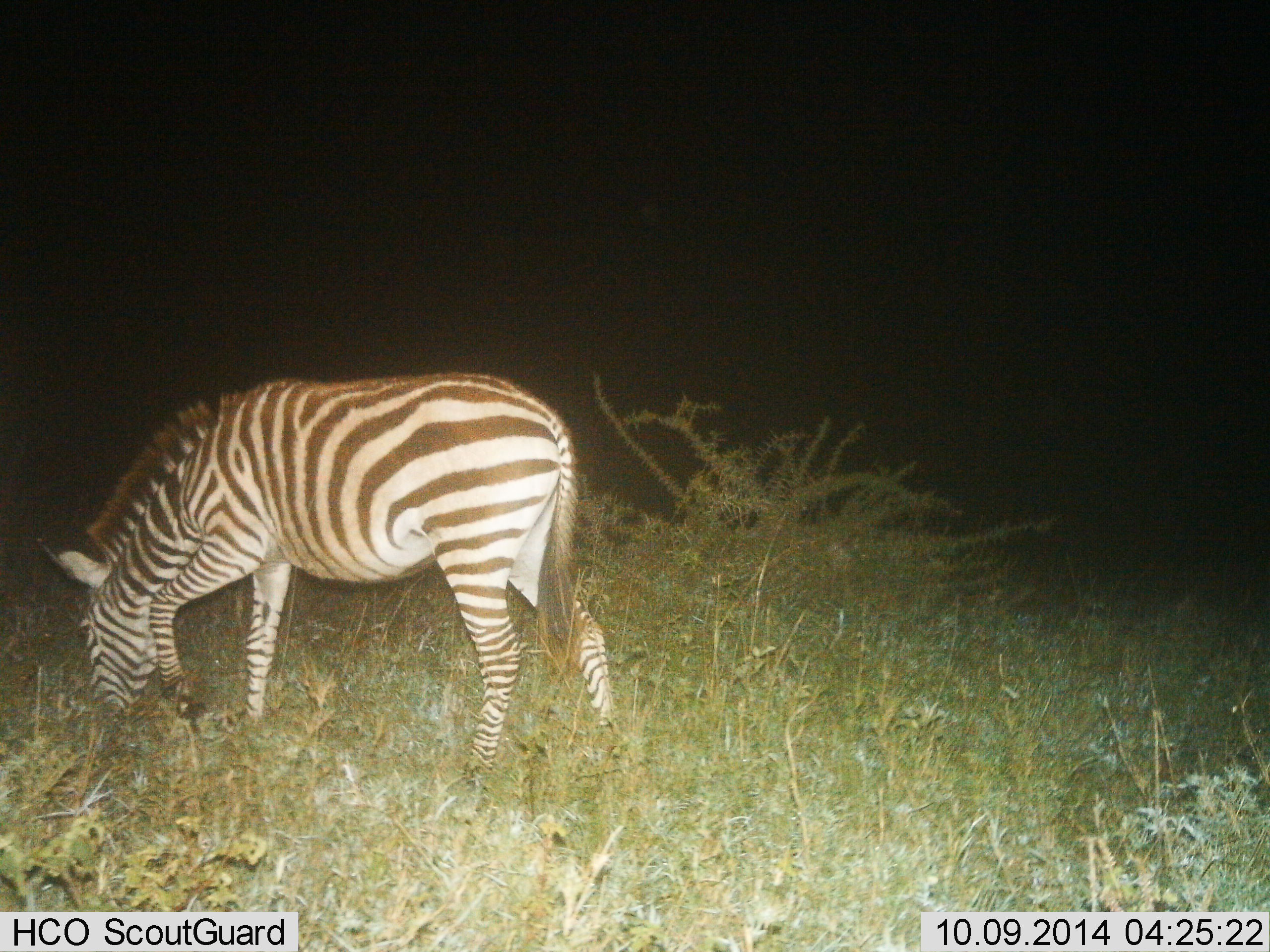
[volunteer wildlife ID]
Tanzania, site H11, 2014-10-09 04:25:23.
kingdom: Animalia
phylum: Chordata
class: Mammalia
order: Perissodactyla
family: Equidae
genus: Equus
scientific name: Equus quagga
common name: plains zebra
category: zebra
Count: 1.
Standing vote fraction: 20%.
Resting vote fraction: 0%.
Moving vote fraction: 0%.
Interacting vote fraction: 0%.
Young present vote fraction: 0%.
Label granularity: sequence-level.